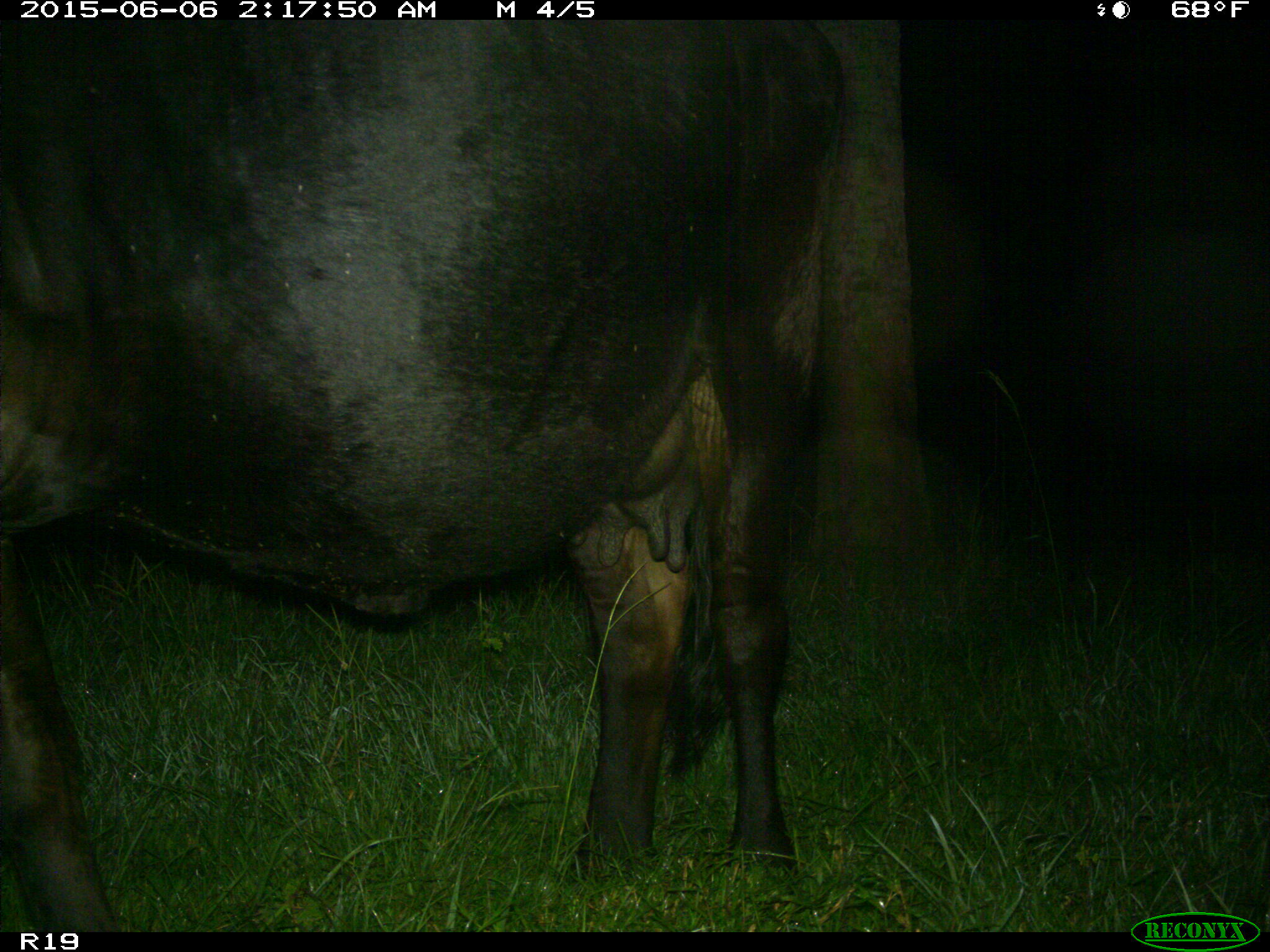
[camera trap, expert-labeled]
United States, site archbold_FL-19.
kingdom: Animalia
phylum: Chordata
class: Mammalia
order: Artiodactyla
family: Bovidae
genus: Bos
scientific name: Bos taurus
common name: domestic cow